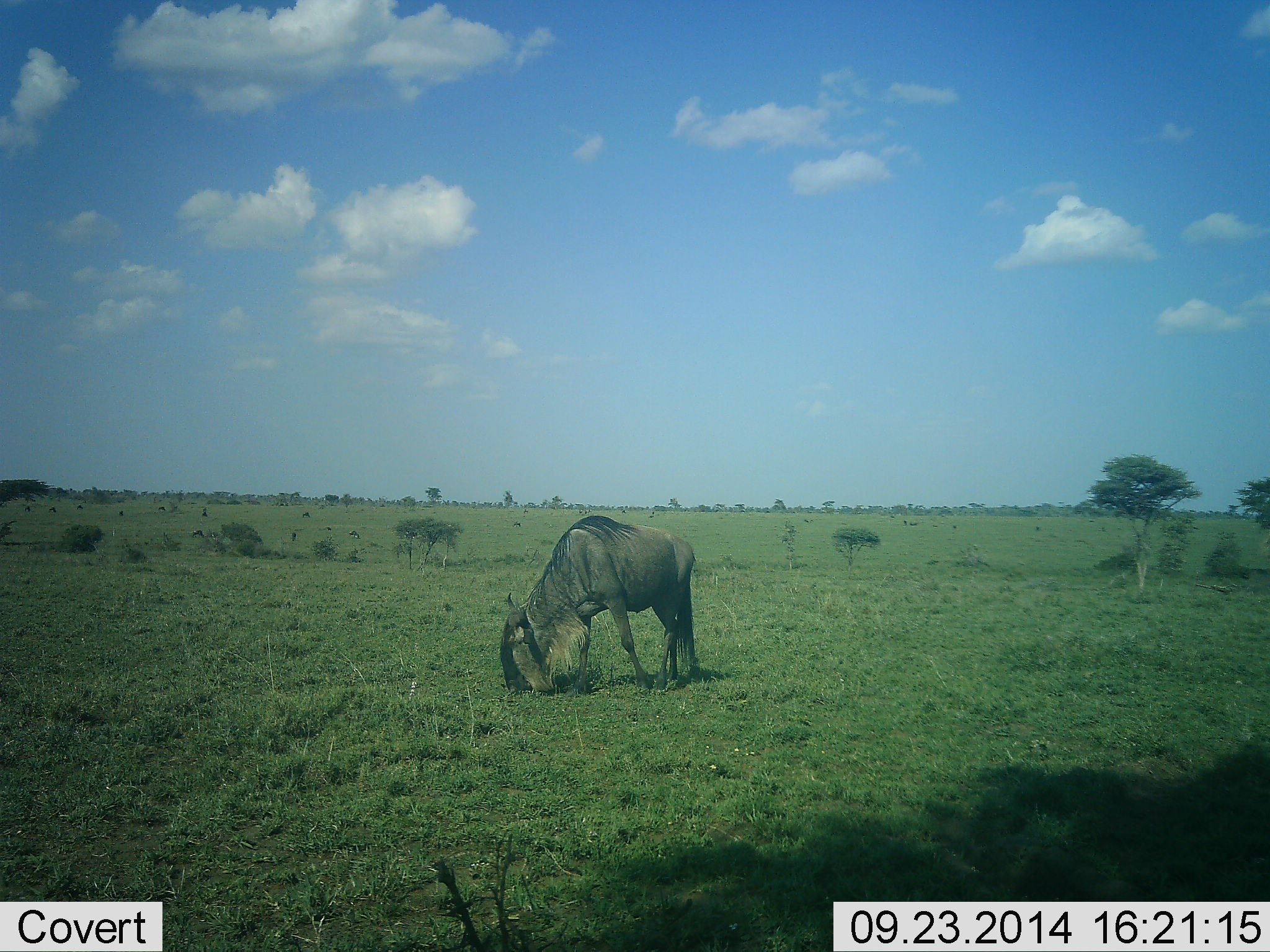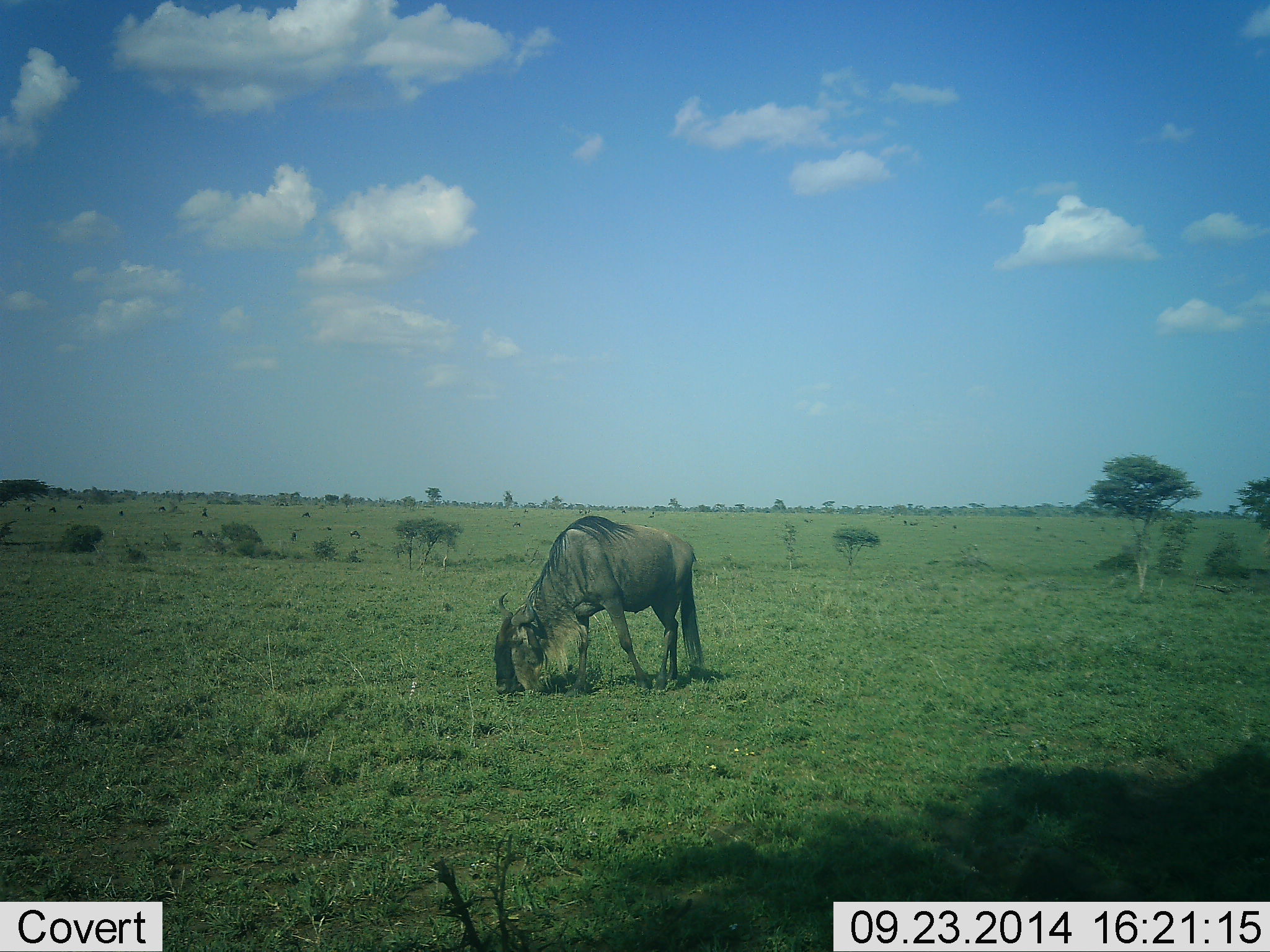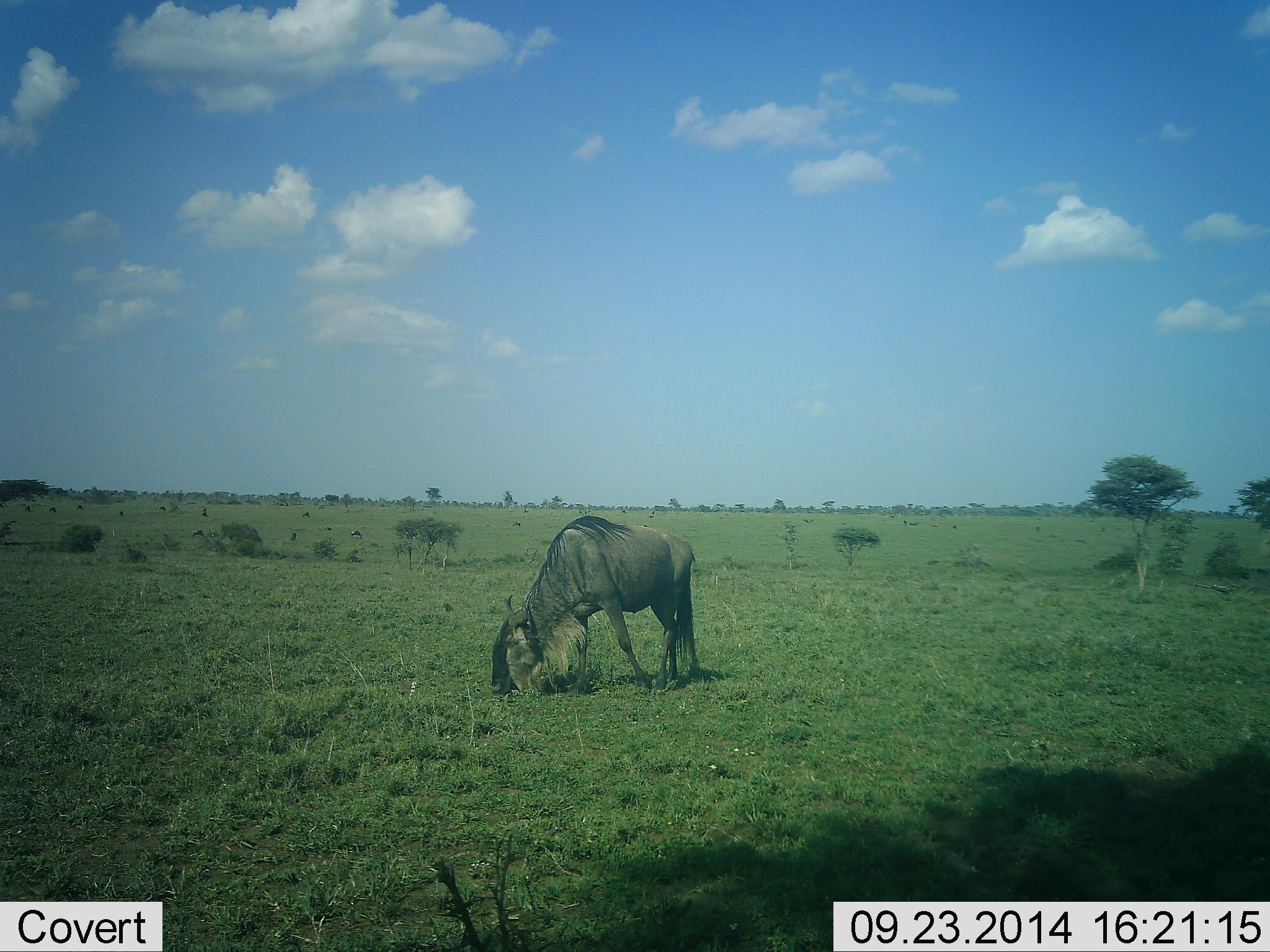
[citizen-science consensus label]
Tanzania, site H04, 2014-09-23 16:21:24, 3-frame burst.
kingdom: Animalia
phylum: Chordata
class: Mammalia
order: Artiodactyla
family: Bovidae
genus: Connochaetes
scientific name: Connochaetes taurinus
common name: blue wildebeest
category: wildebeest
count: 1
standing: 10%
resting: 0%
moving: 0%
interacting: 0%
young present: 0%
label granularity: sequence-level